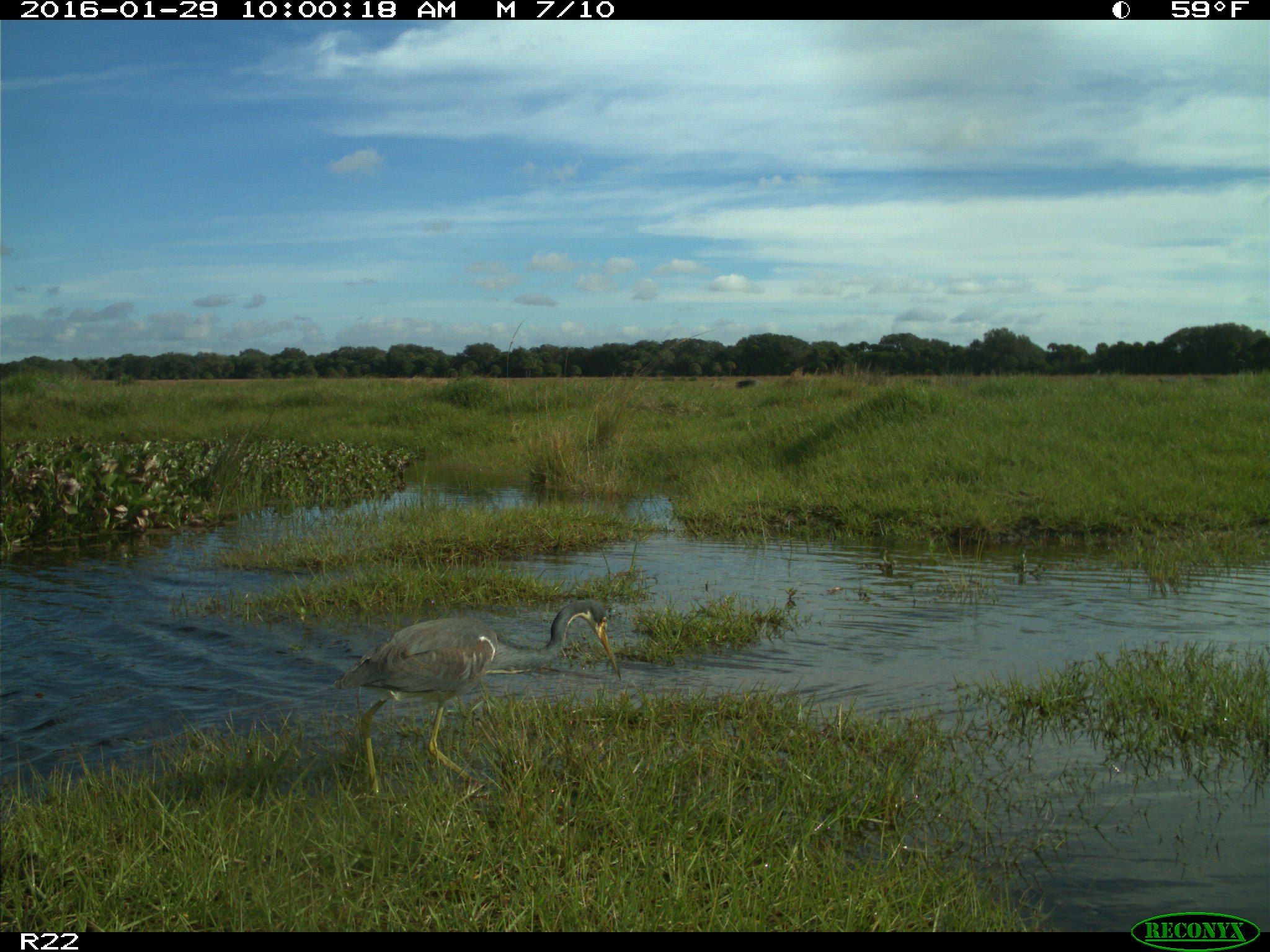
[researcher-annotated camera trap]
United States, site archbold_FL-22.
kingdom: Animalia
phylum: Chordata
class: Aves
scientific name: Aves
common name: birds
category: unidentified bird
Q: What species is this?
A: Unidentified bird (birds) (Aves).